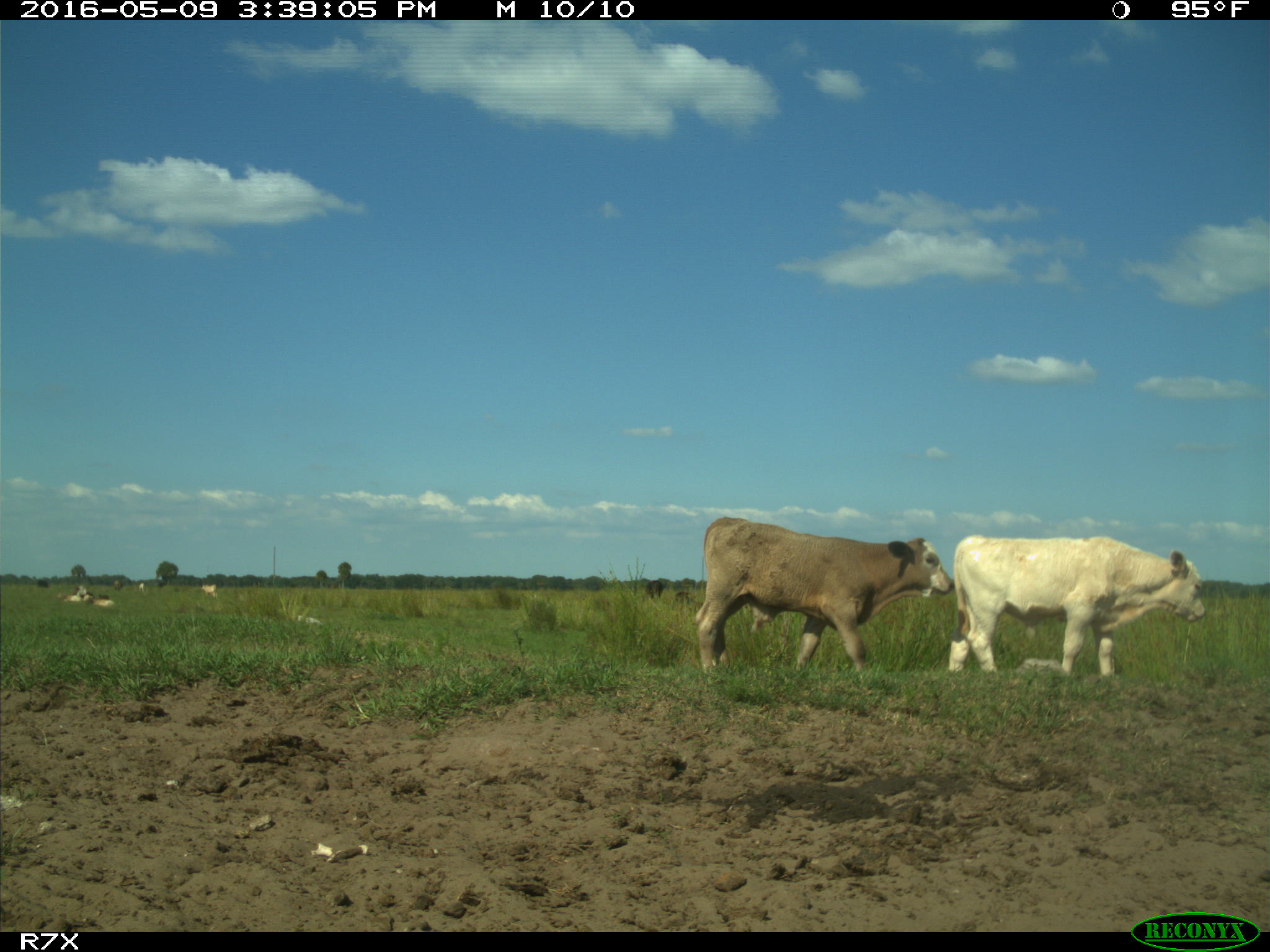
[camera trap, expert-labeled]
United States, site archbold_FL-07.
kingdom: Animalia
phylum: Chordata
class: Mammalia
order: Artiodactyla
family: Bovidae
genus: Bos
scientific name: Bos taurus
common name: domestic cow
Bos taurus (domestic cow).